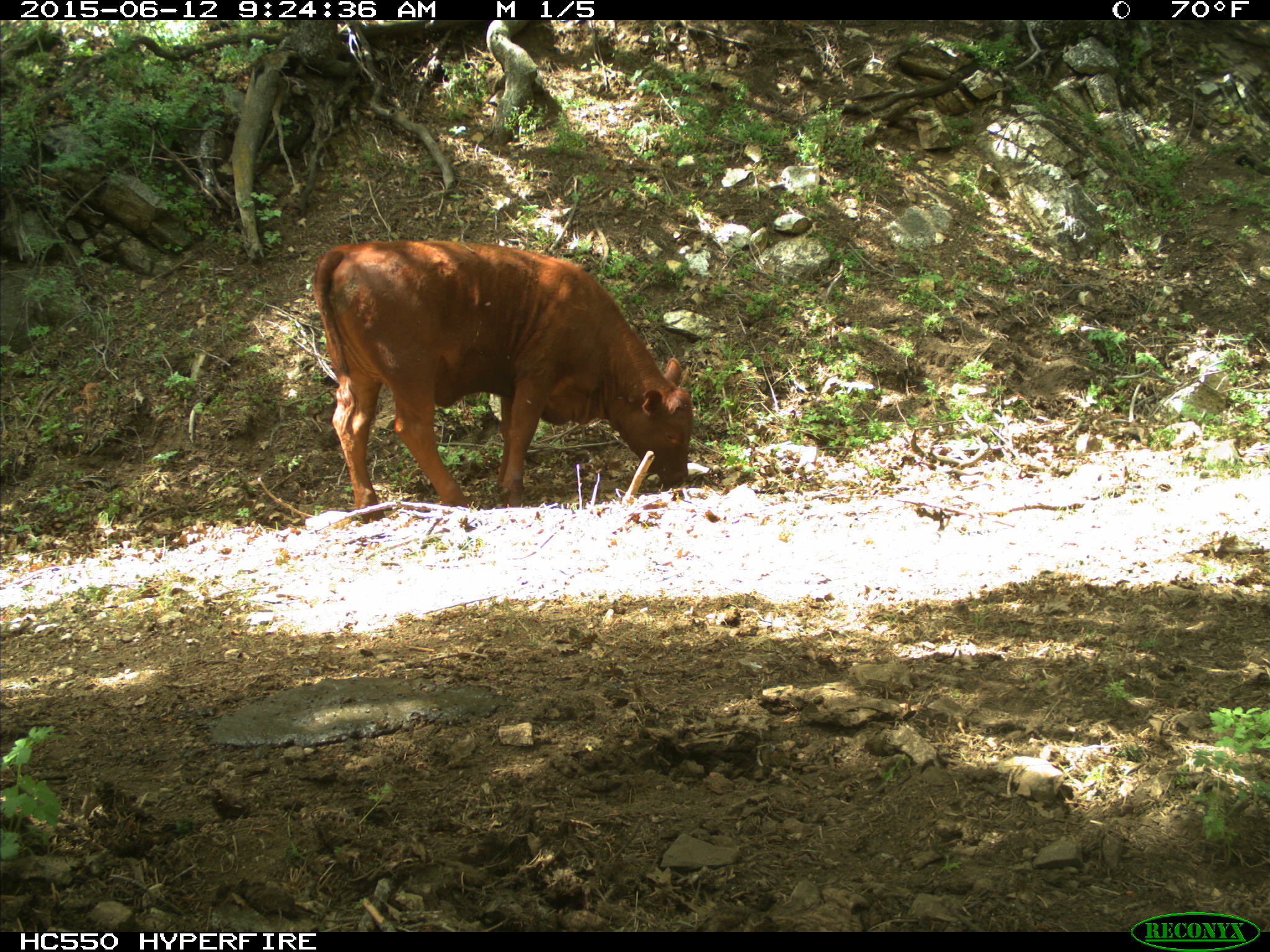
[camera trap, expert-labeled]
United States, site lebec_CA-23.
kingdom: Animalia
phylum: Chordata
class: Mammalia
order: Artiodactyla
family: Bovidae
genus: Bos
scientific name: Bos taurus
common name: domestic cow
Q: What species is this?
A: Bos taurus (domestic cow).